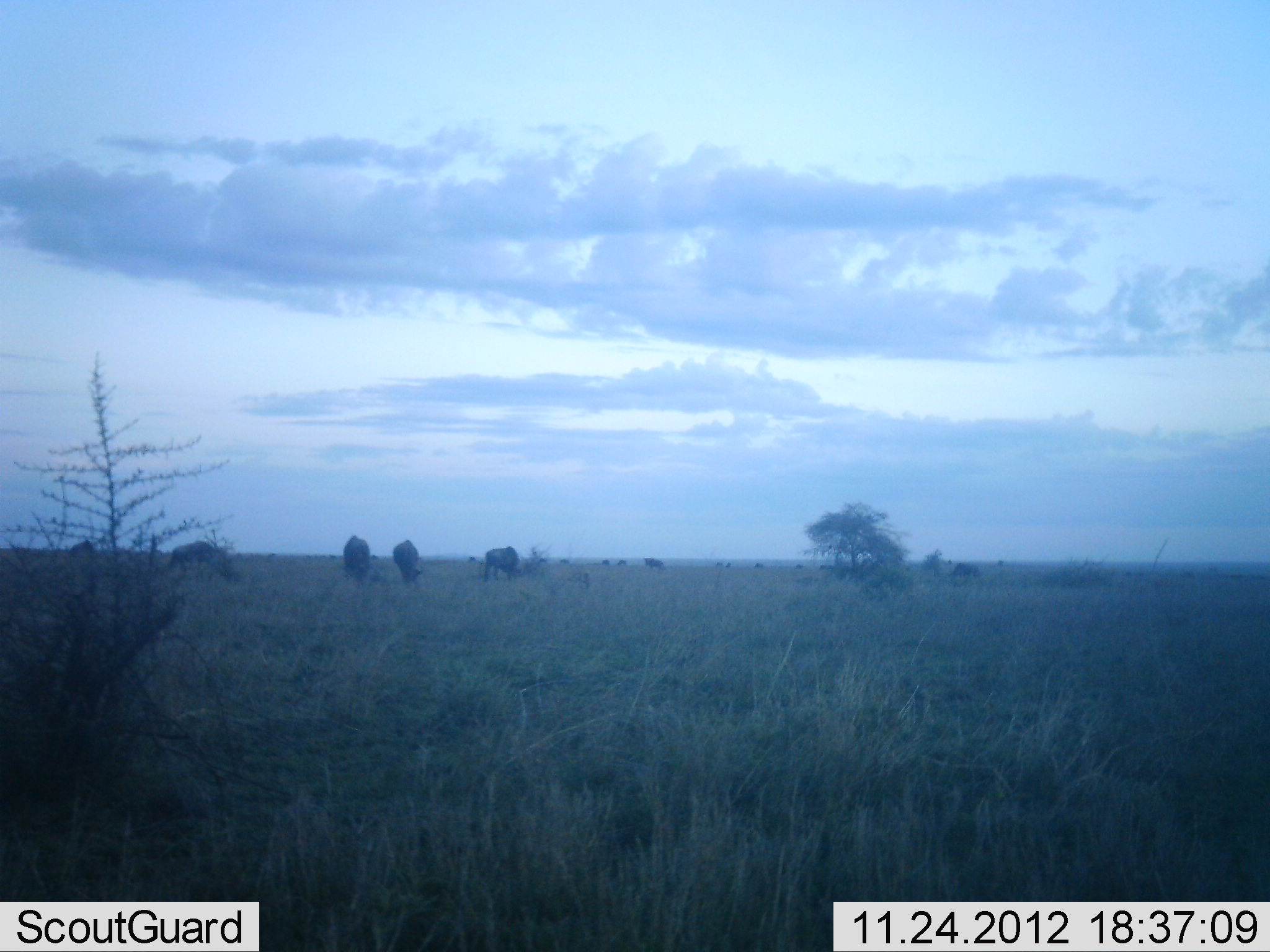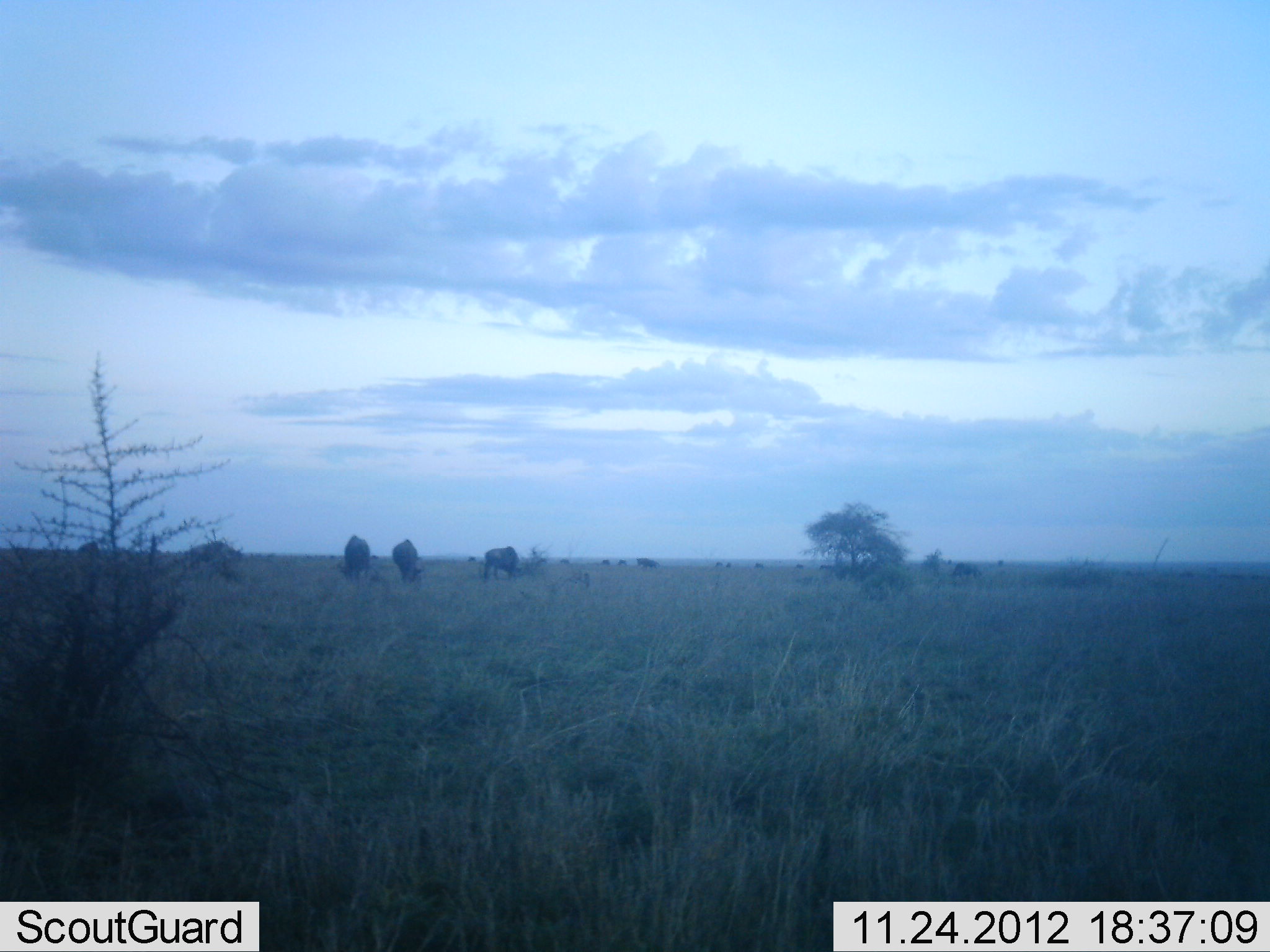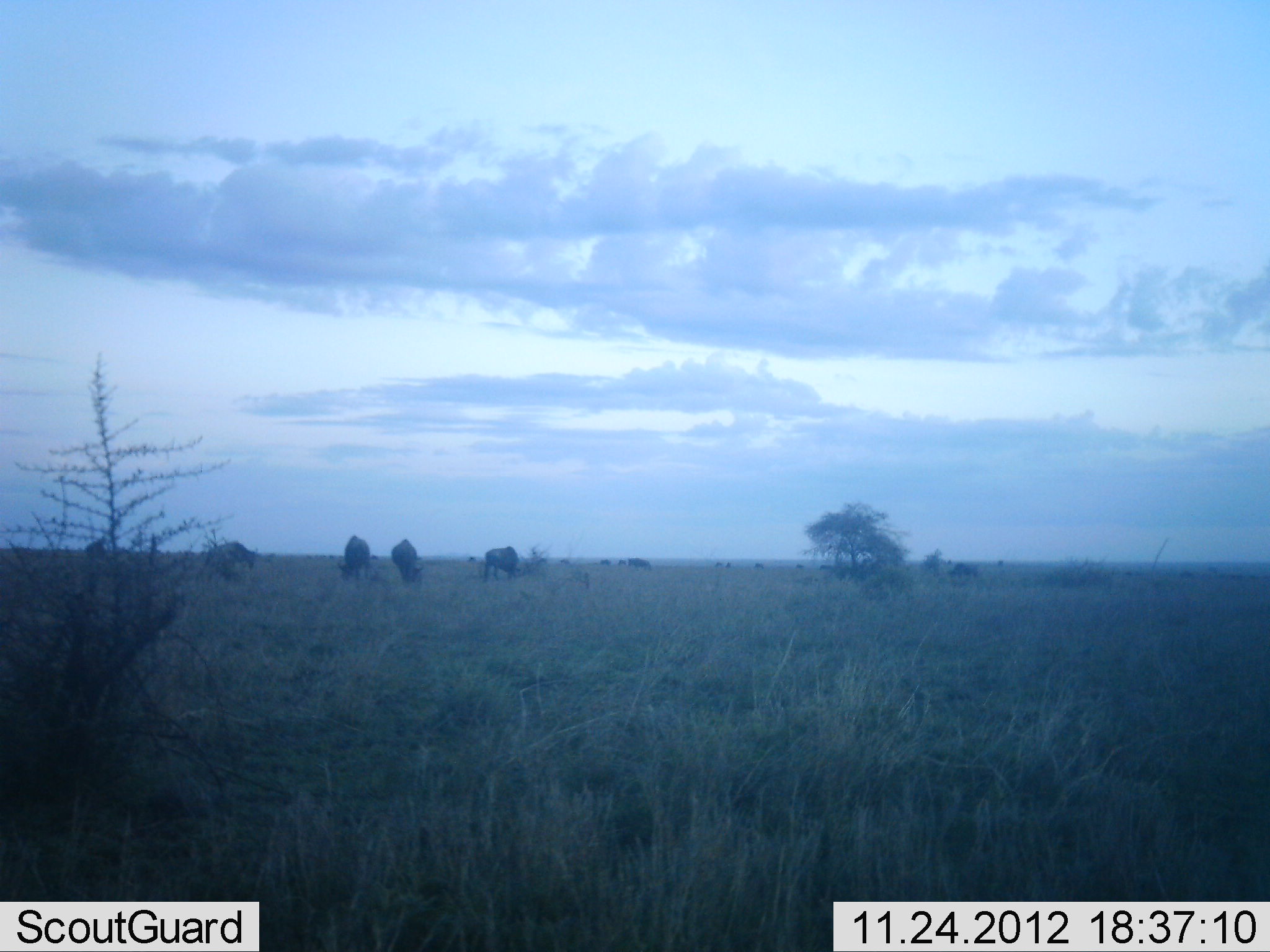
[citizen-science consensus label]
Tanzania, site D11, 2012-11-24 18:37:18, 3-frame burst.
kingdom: Animalia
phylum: Chordata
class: Mammalia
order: Artiodactyla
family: Bovidae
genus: Connochaetes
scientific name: Connochaetes taurinus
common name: blue wildebeest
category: wildebeest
Wildebeest (blue wildebeest) (Connochaetes taurinus), count 7. Behavior (volunteer vote fractions): standing 20%, resting 0%, moving 40%, interacting 0%. Young present (vote fraction): 0%. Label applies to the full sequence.